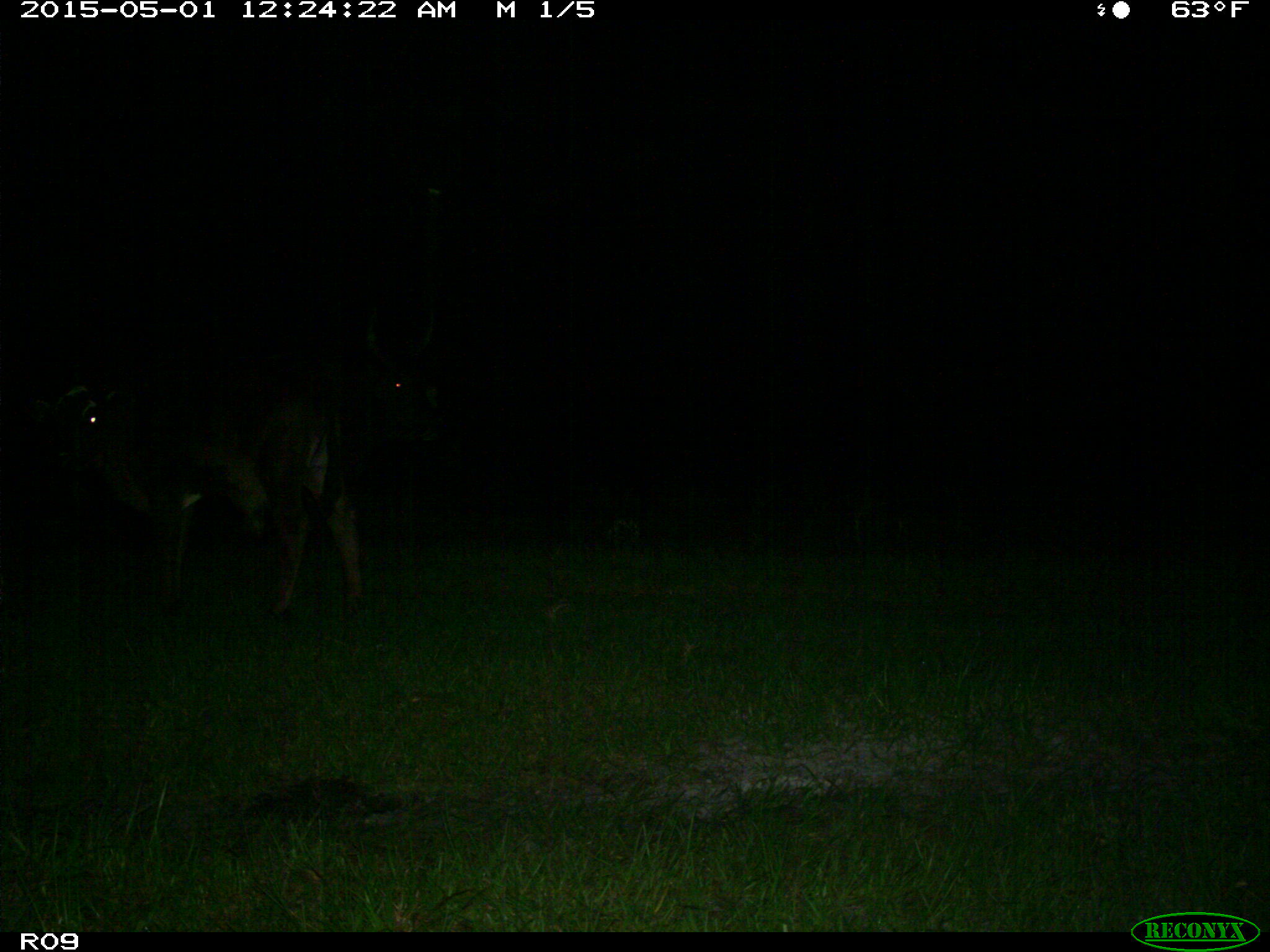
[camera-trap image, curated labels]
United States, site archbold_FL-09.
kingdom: Animalia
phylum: Chordata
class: Mammalia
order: Artiodactyla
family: Bovidae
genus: Bos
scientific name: Bos taurus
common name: domestic cow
Bos taurus (domestic cow).